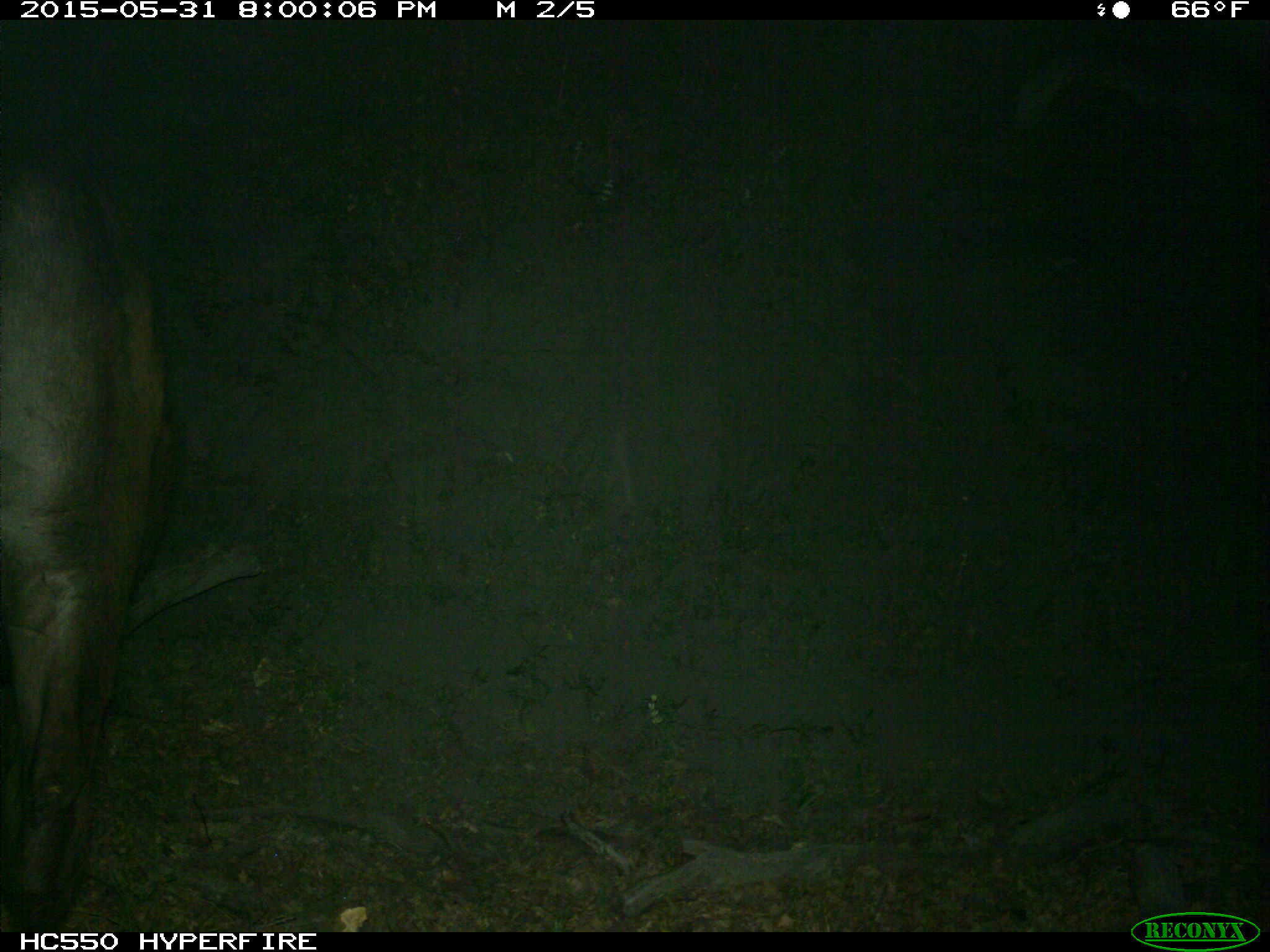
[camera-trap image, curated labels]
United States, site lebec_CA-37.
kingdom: Animalia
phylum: Chordata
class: Mammalia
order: Artiodactyla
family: Bovidae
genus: Bos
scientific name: Bos taurus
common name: domestic cow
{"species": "Bos taurus (domestic cow)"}